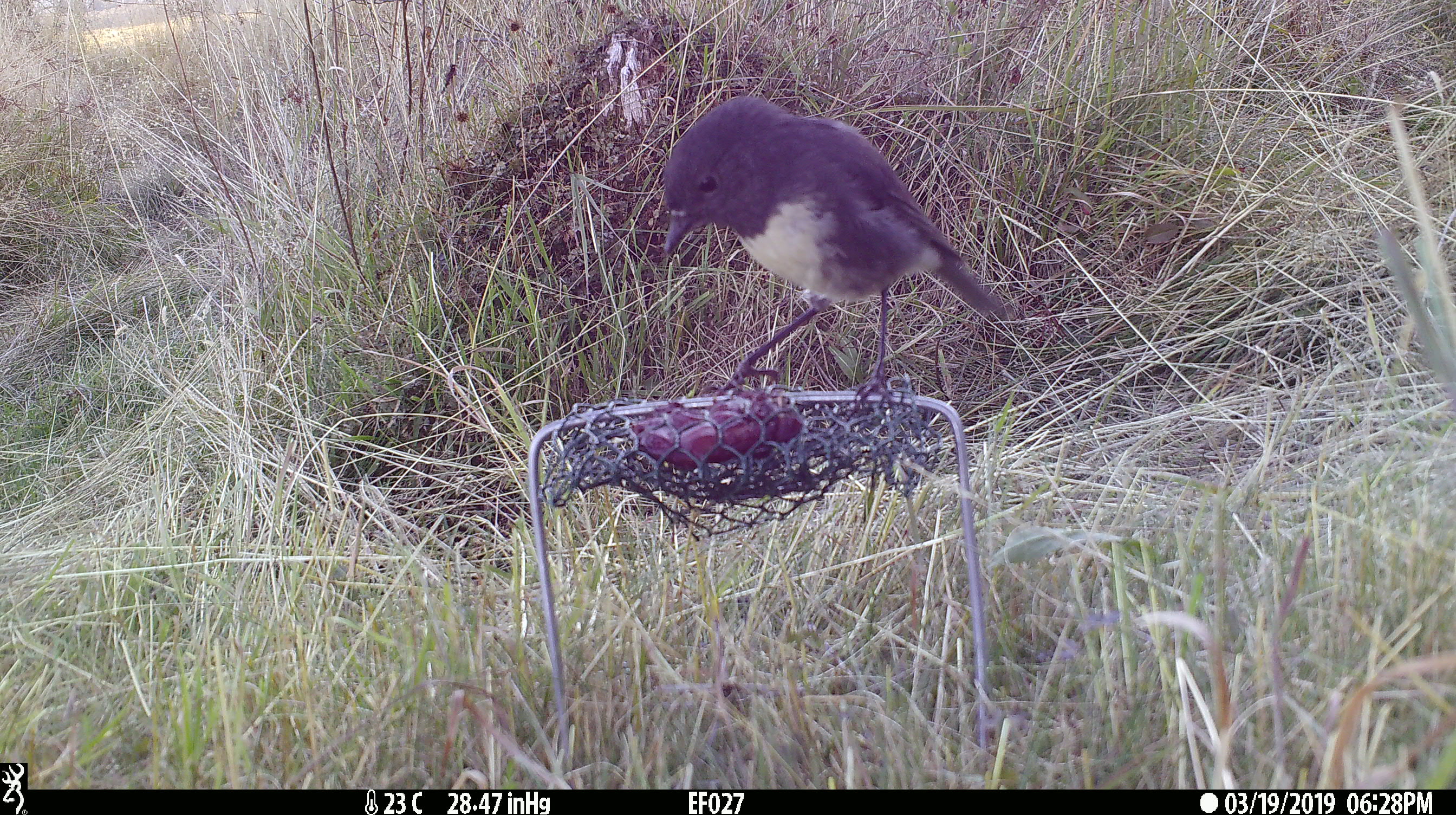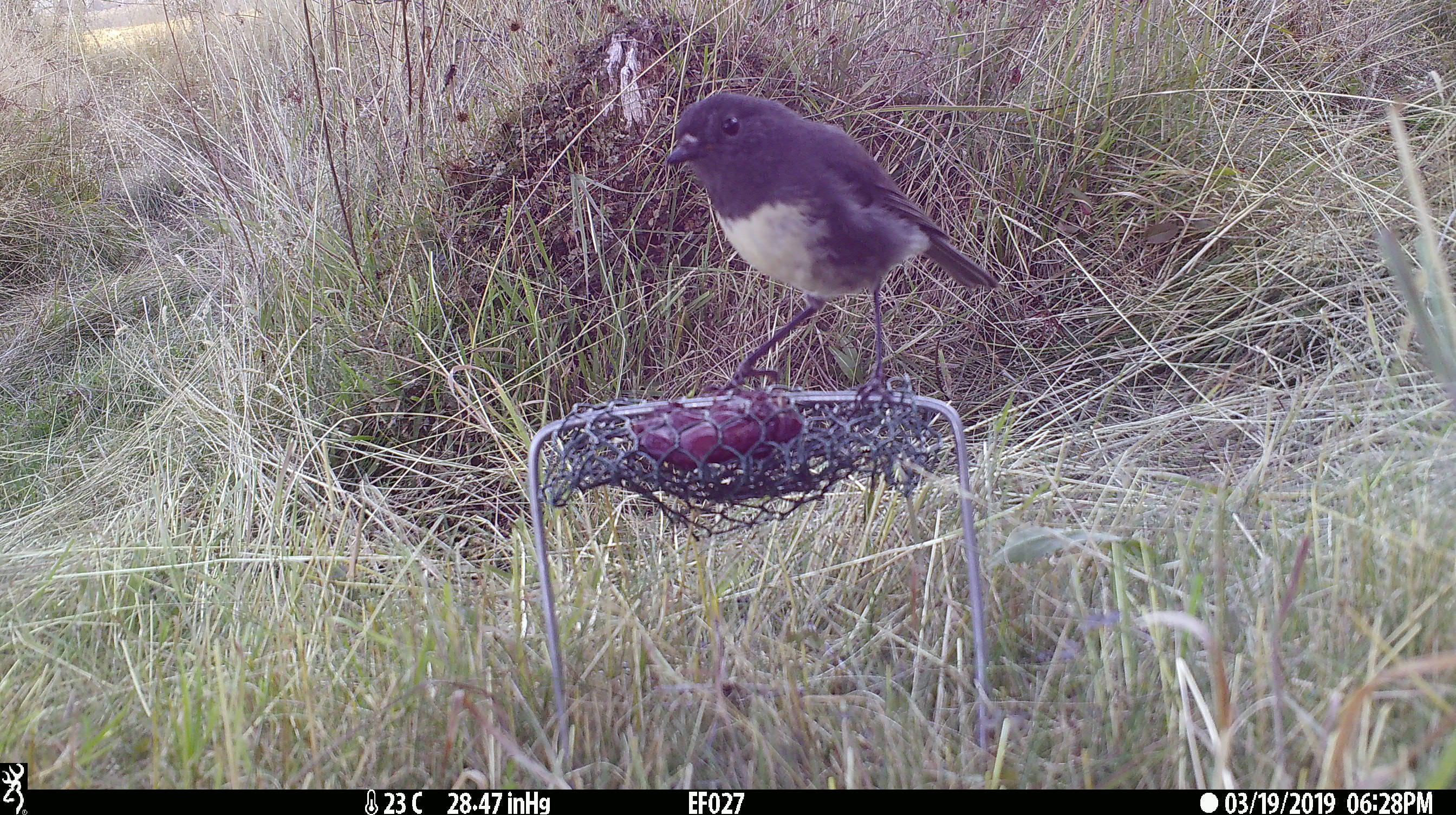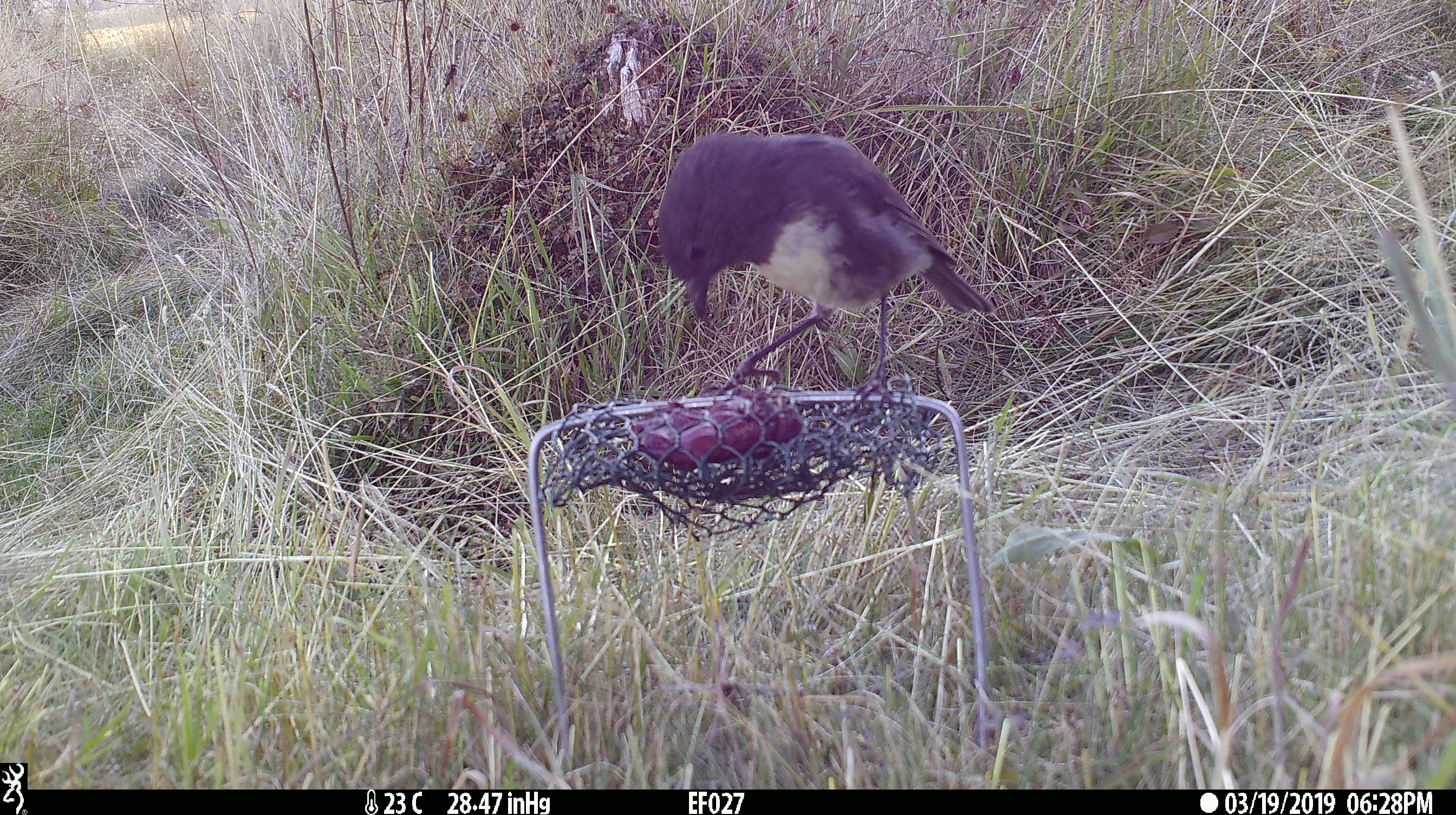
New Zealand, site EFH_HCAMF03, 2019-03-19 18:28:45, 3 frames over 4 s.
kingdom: Animalia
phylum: Chordata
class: Aves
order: Passeriformes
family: Petroicidae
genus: Petroica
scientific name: Petroica australis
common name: new zealand robin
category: robin